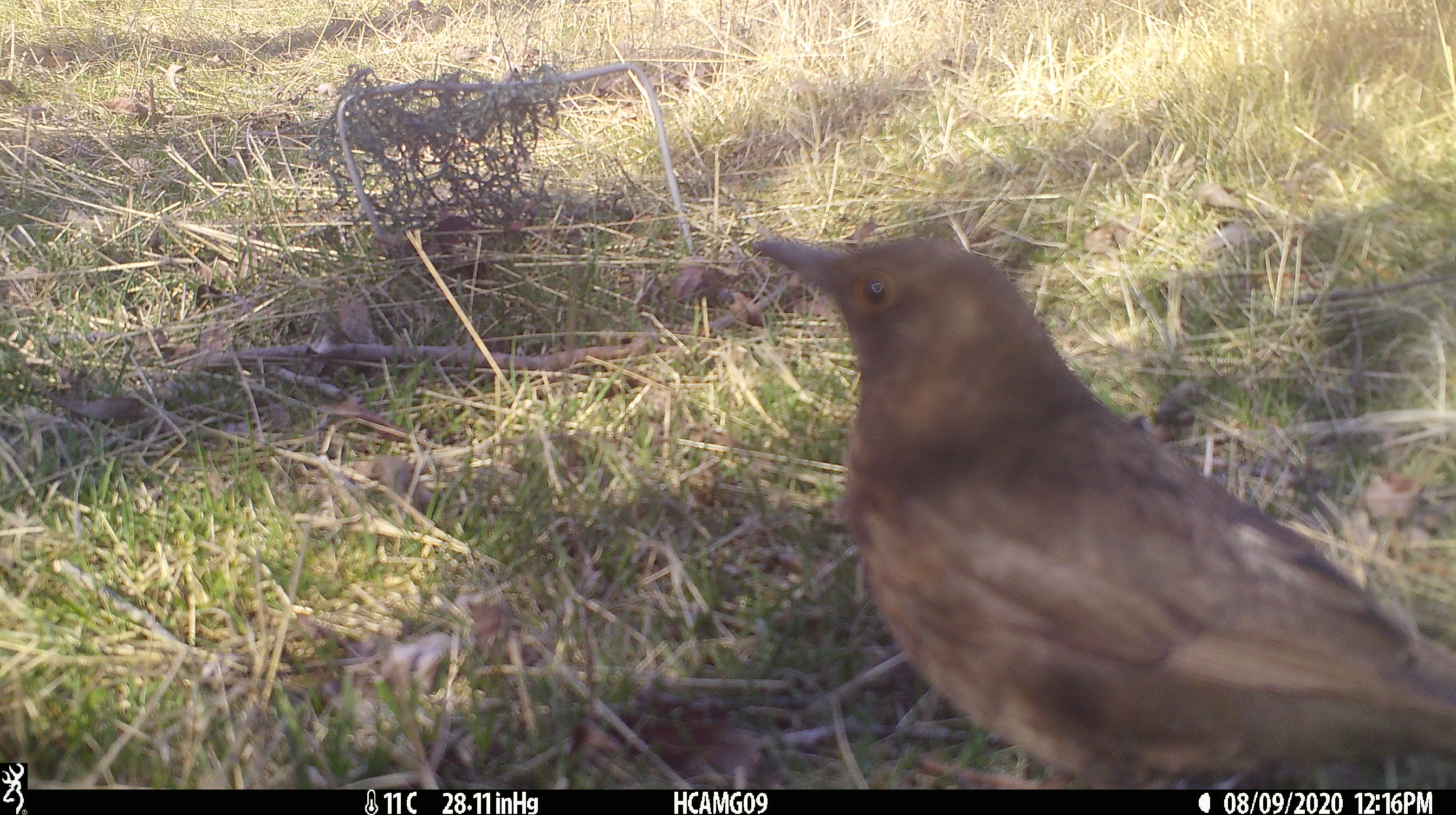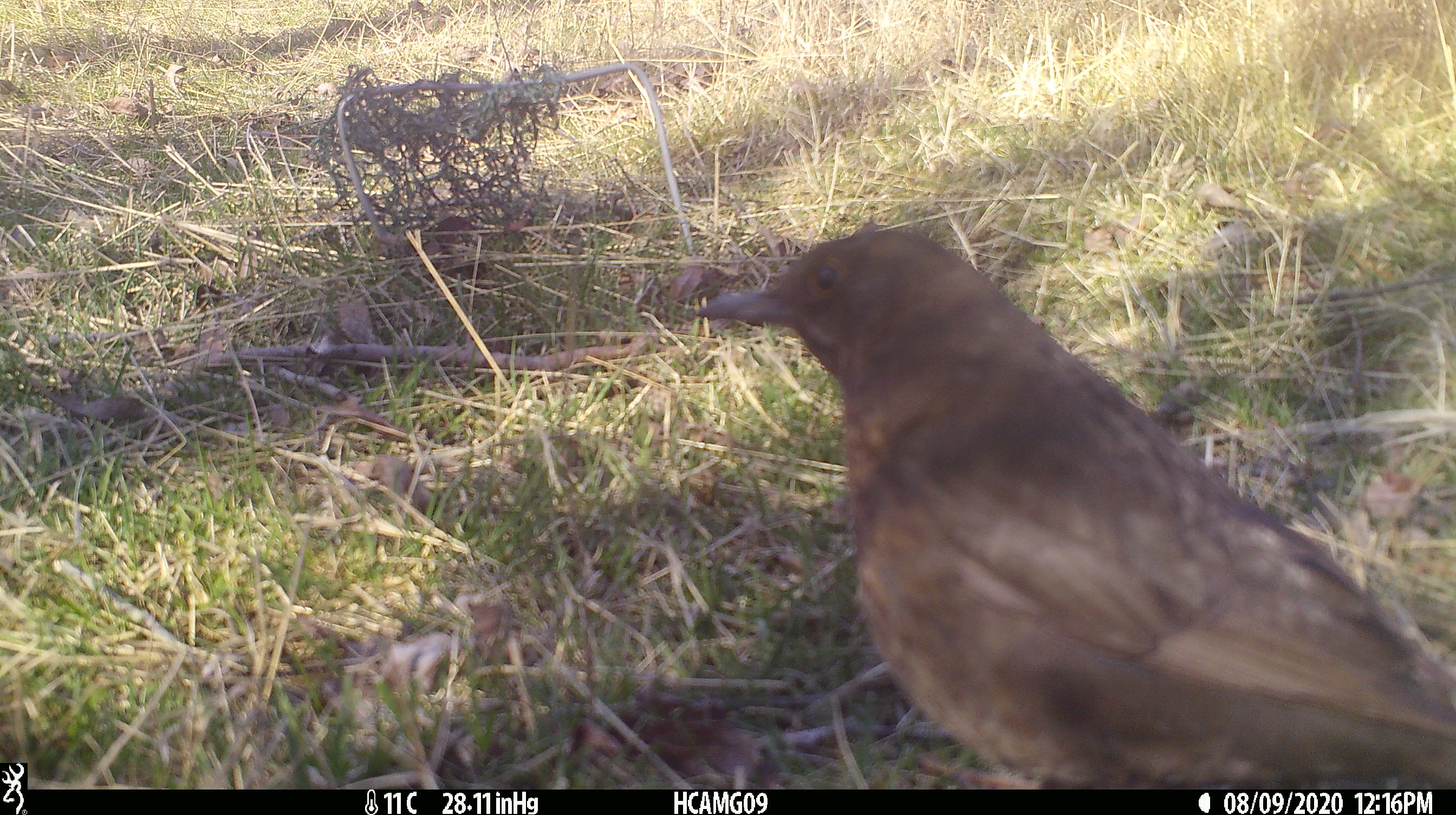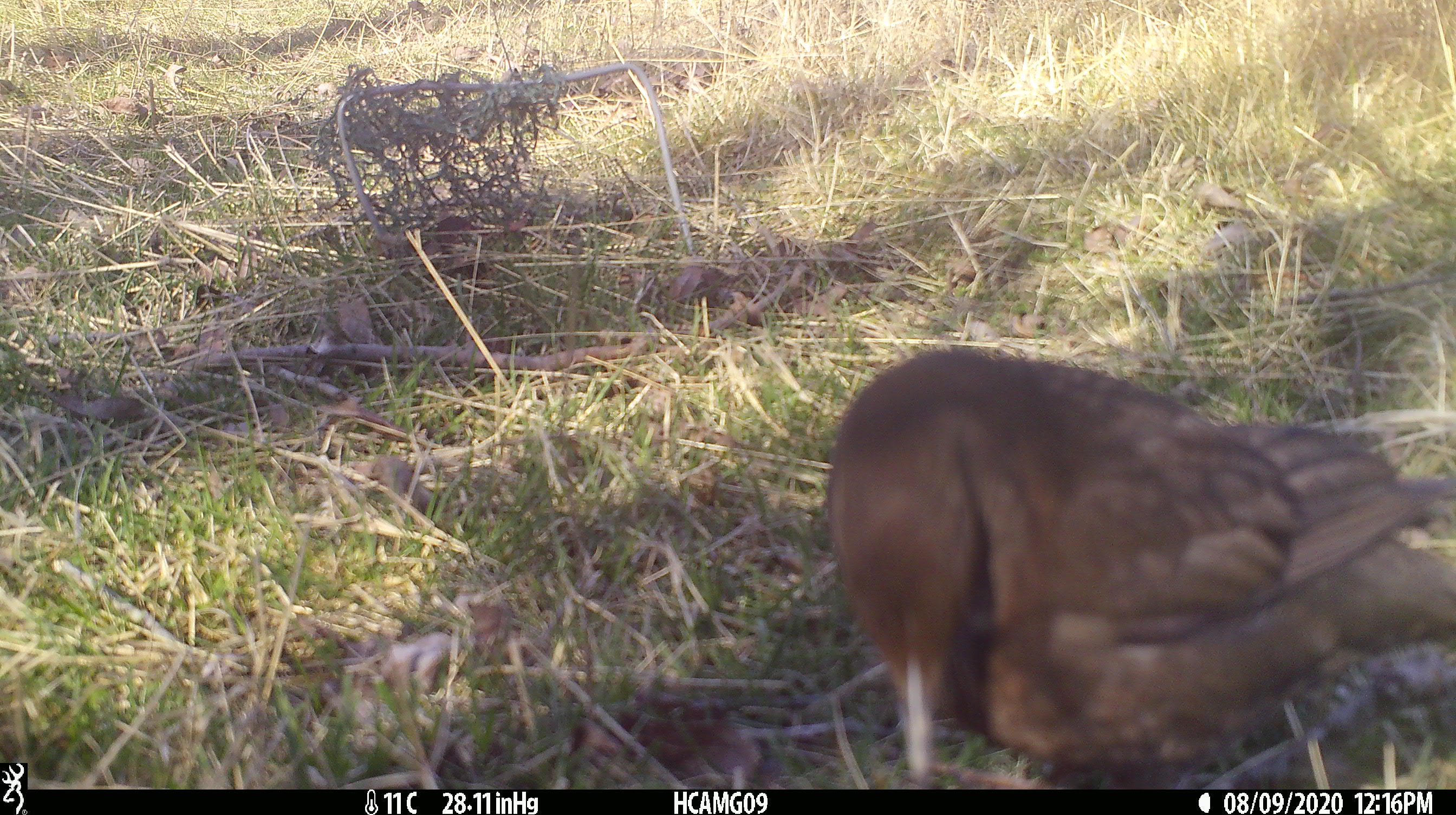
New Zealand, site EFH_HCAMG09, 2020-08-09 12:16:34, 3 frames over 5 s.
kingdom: Animalia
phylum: Chordata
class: Aves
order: Passeriformes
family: Turdidae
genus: Turdus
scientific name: Turdus merula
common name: eurasian blackbird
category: blackbird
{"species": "blackbird (eurasian blackbird) (Turdus merula)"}